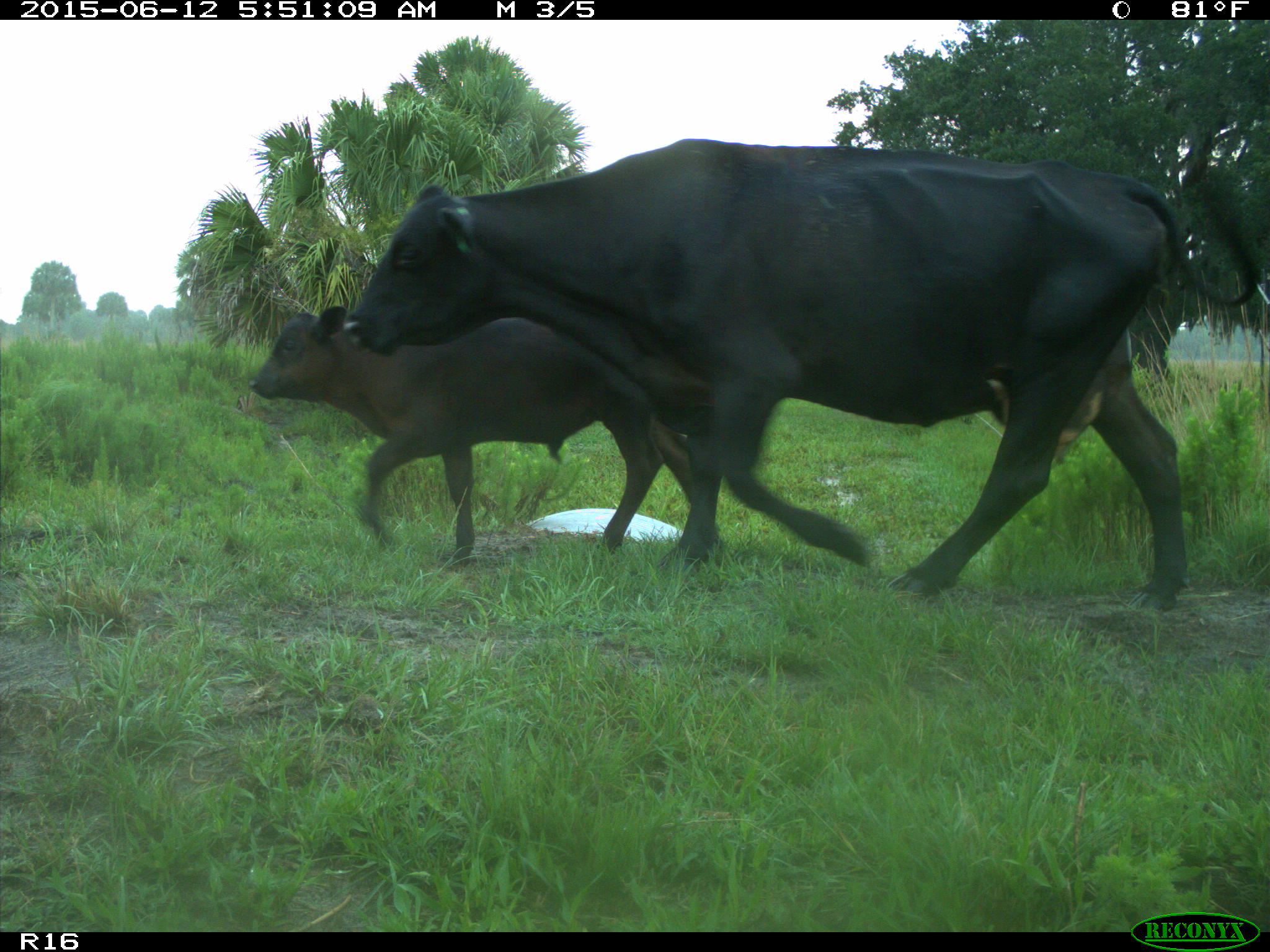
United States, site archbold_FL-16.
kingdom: Animalia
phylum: Chordata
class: Mammalia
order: Artiodactyla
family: Bovidae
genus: Bos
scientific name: Bos taurus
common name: domestic cow